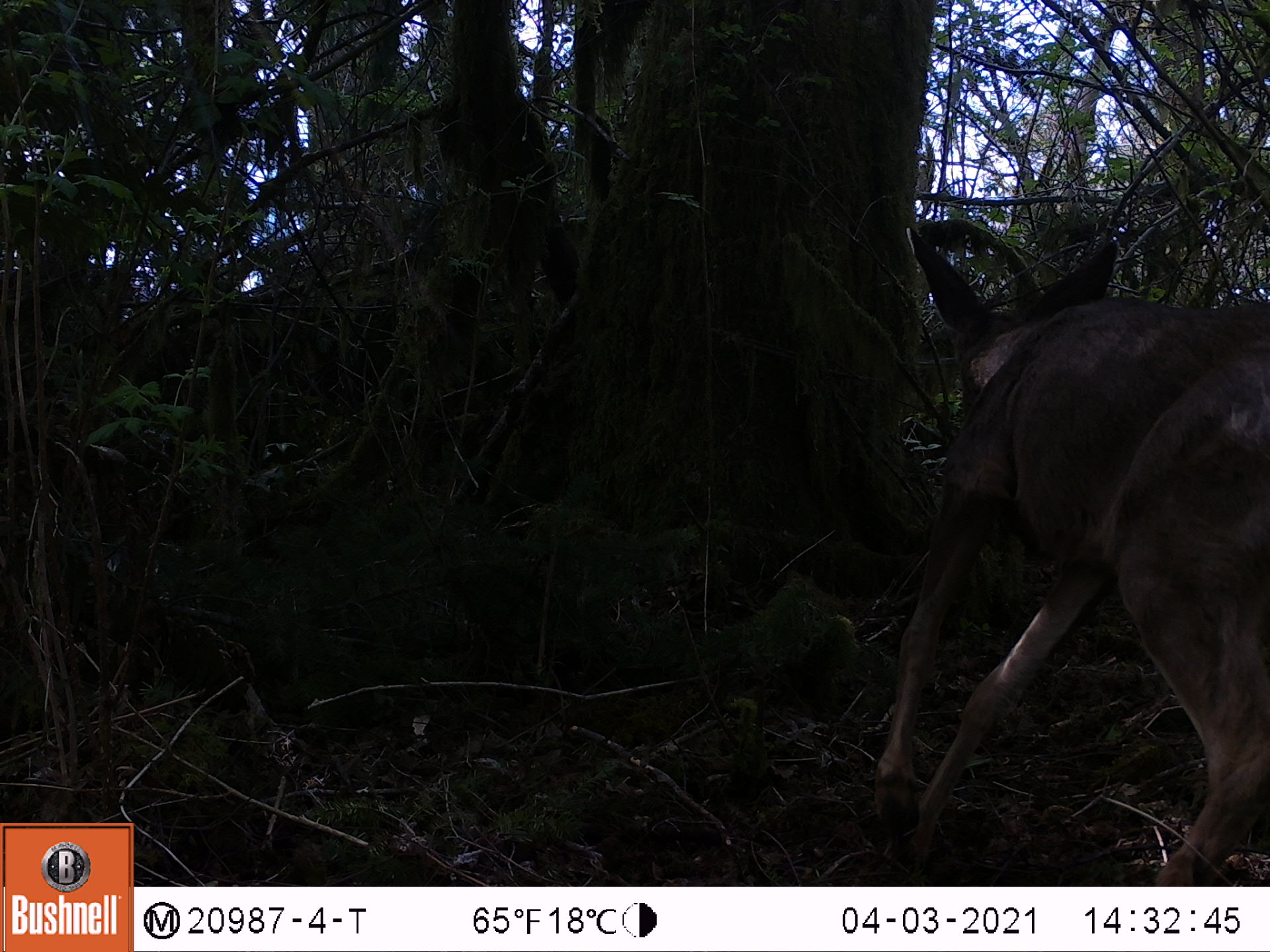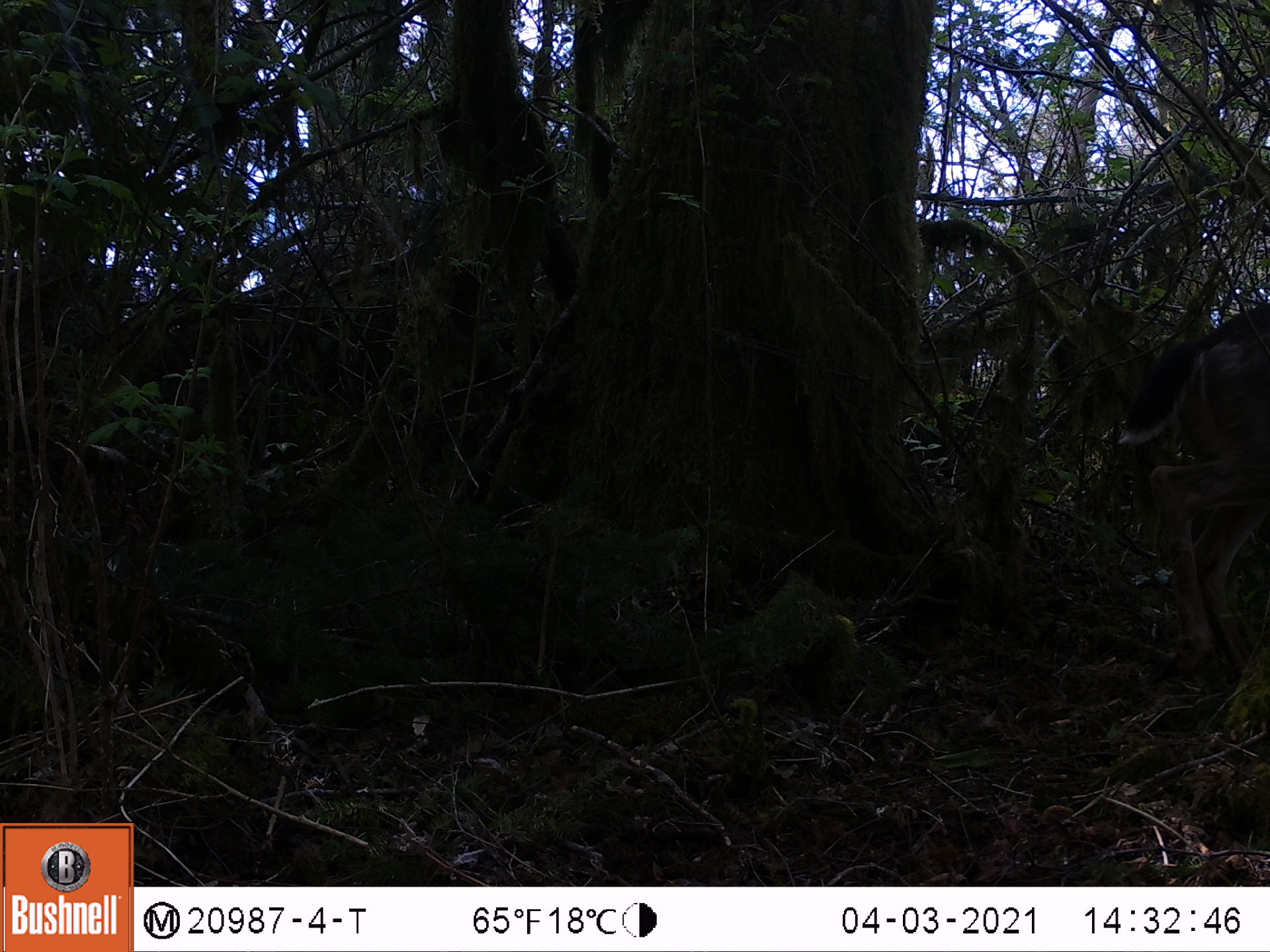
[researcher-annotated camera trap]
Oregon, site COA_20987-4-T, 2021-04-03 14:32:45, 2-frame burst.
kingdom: Animalia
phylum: Chordata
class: Mammalia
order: Artiodactyla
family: Cervidae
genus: Odocoileus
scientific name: Odocoileus hemionus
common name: black-tailed deer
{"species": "black-tailed deer (Odocoileus hemionus)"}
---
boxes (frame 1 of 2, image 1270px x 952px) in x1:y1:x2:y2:
black-tailed deer: 886:216:1264:869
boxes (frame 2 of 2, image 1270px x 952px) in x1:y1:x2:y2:
black-tailed deer: 1108:299:1265:692